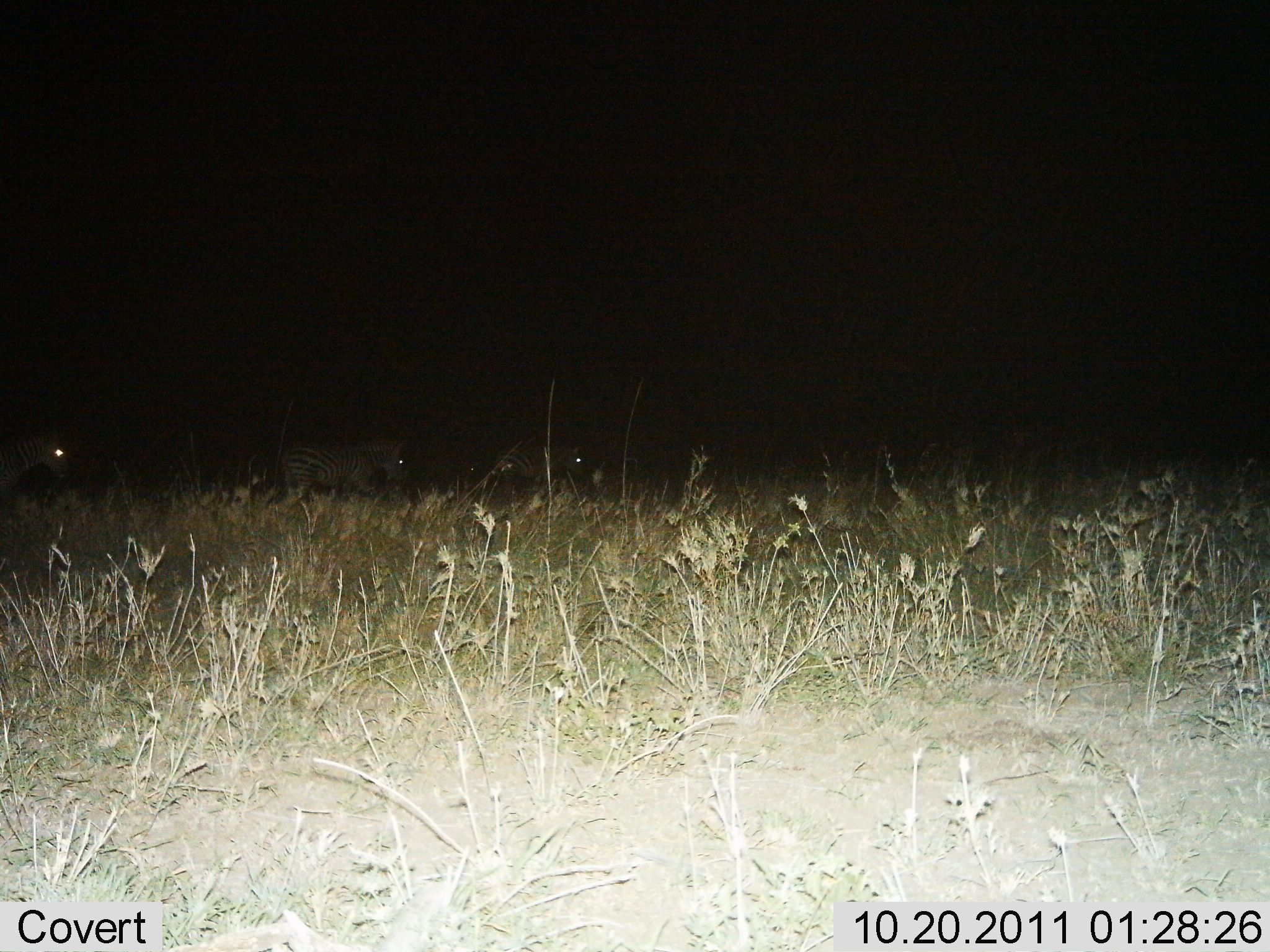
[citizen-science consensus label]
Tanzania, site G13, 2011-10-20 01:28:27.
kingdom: Animalia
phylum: Chordata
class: Mammalia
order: Perissodactyla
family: Equidae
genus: Equus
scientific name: Equus quagga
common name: plains zebra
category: zebra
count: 3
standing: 0%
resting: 0%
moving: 92%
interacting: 0%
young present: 0%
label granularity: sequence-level